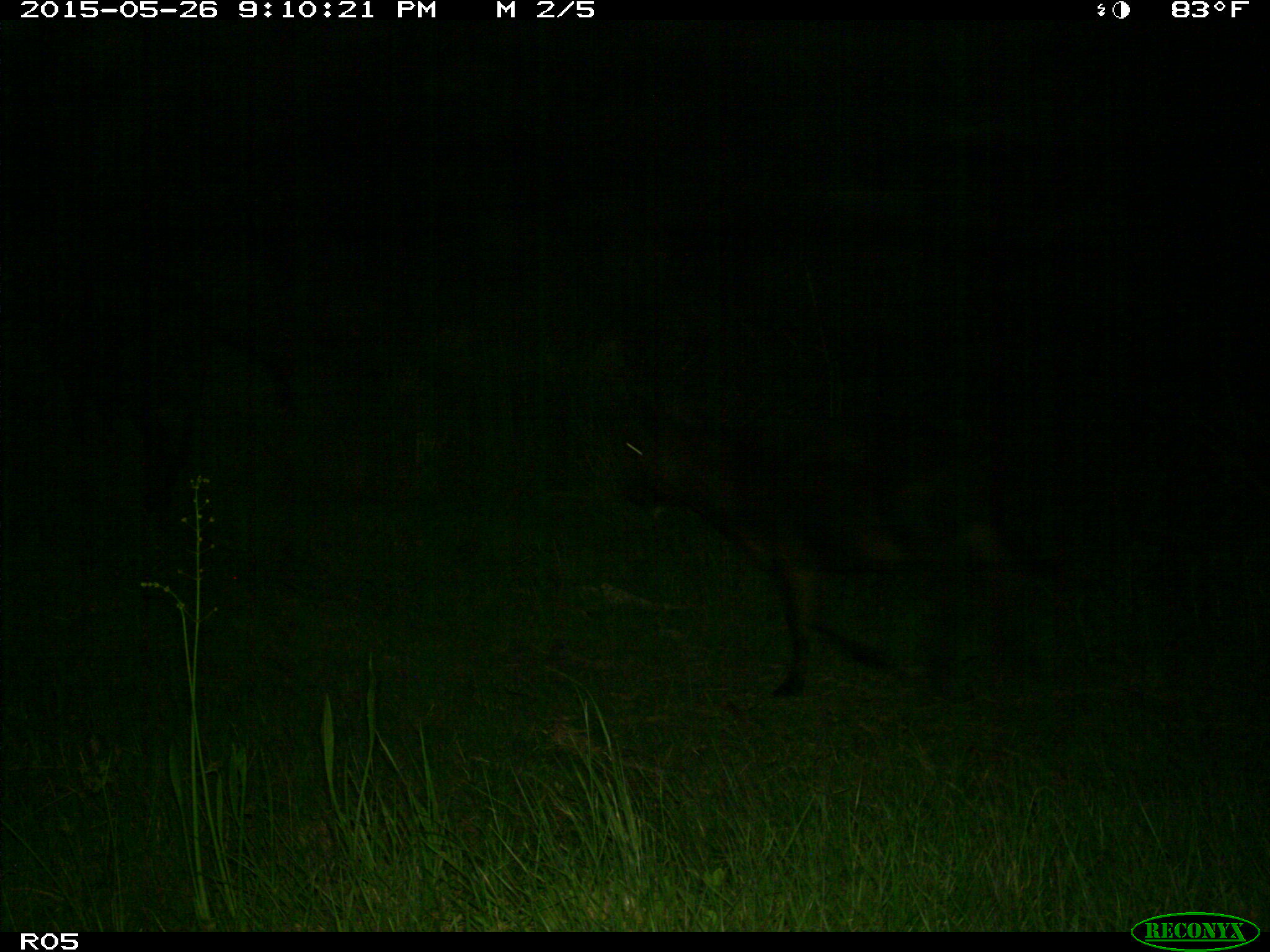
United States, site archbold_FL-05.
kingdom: Animalia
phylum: Chordata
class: Mammalia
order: Artiodactyla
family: Bovidae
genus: Bos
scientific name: Bos taurus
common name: domestic cow